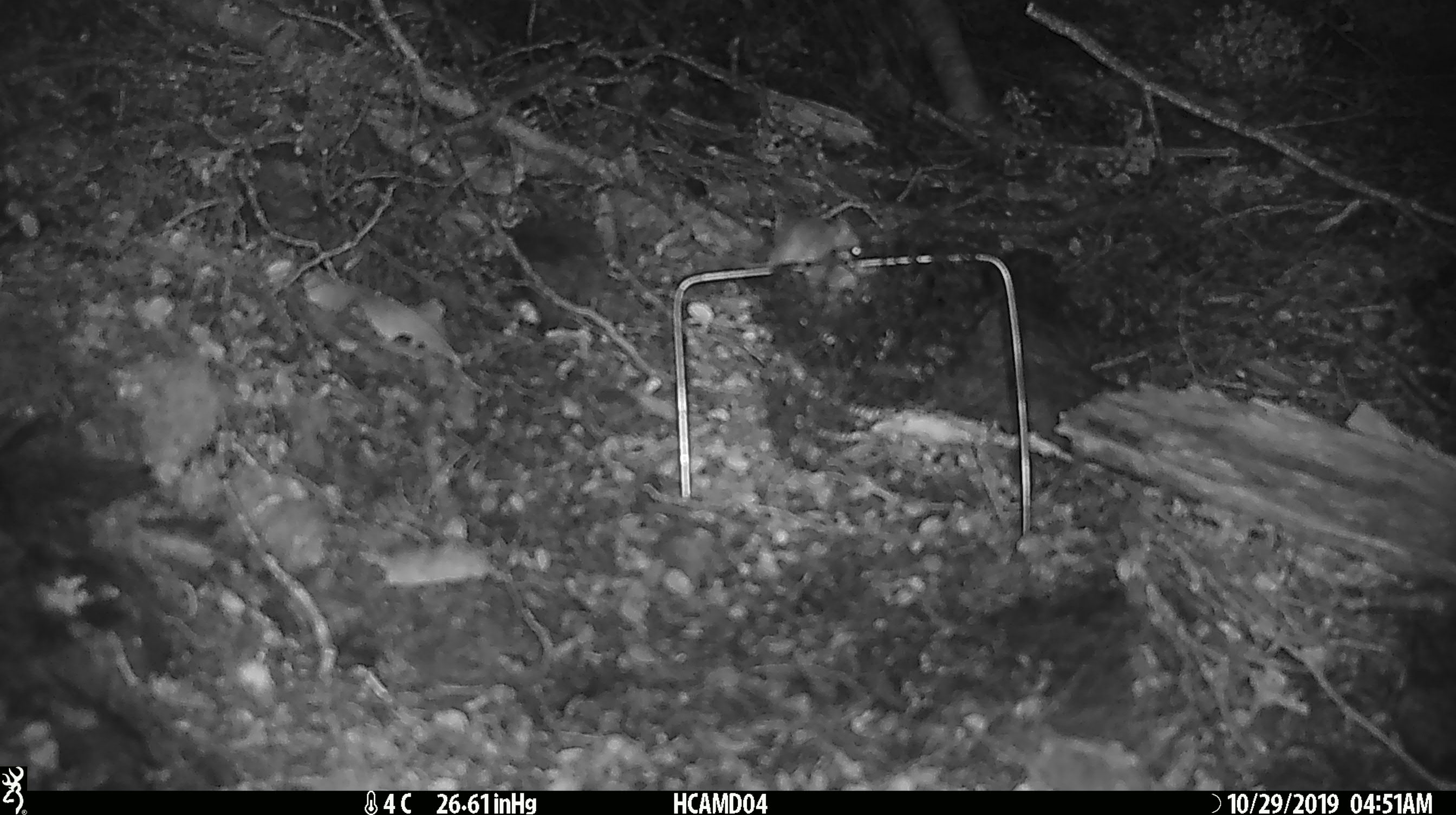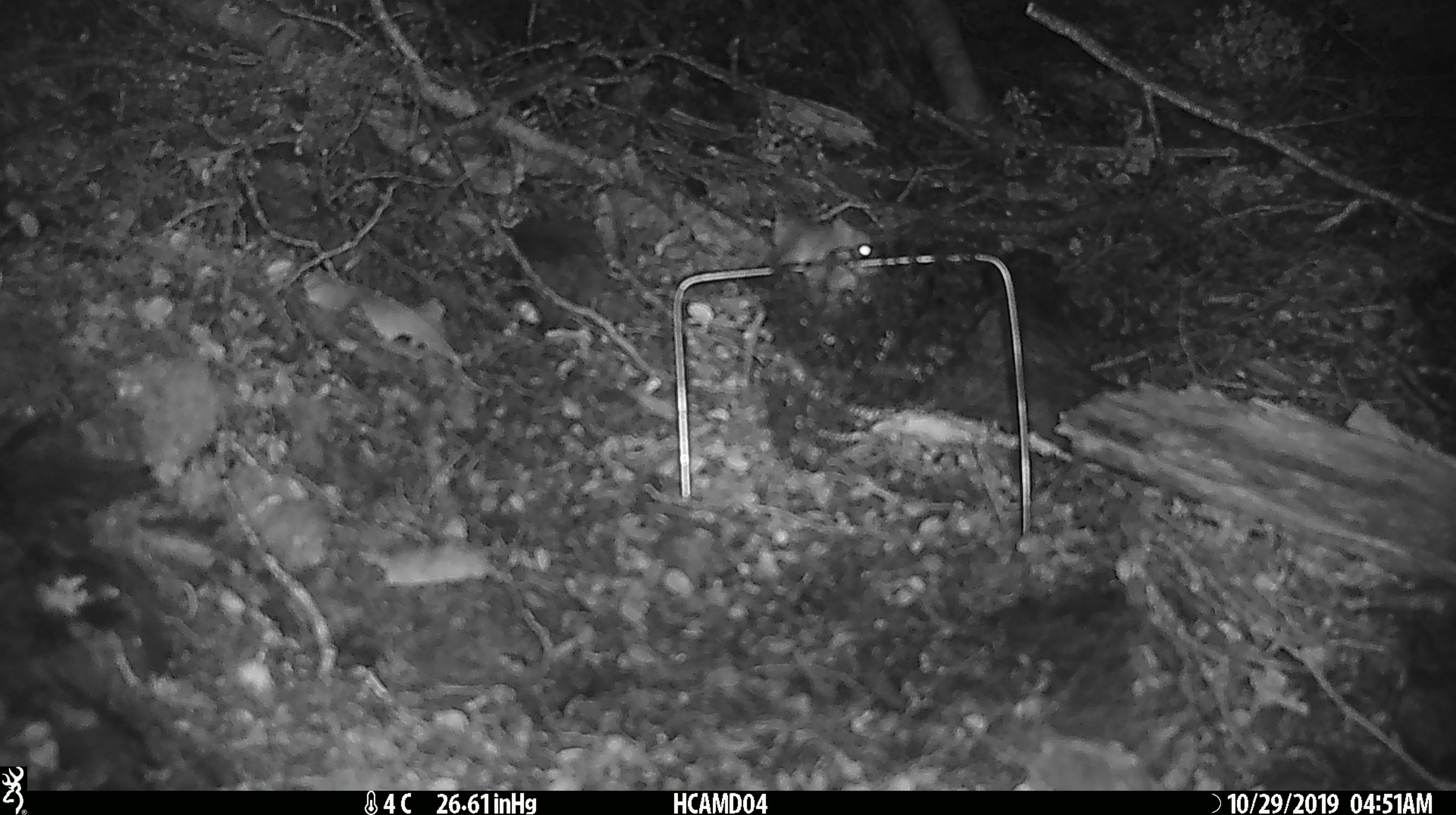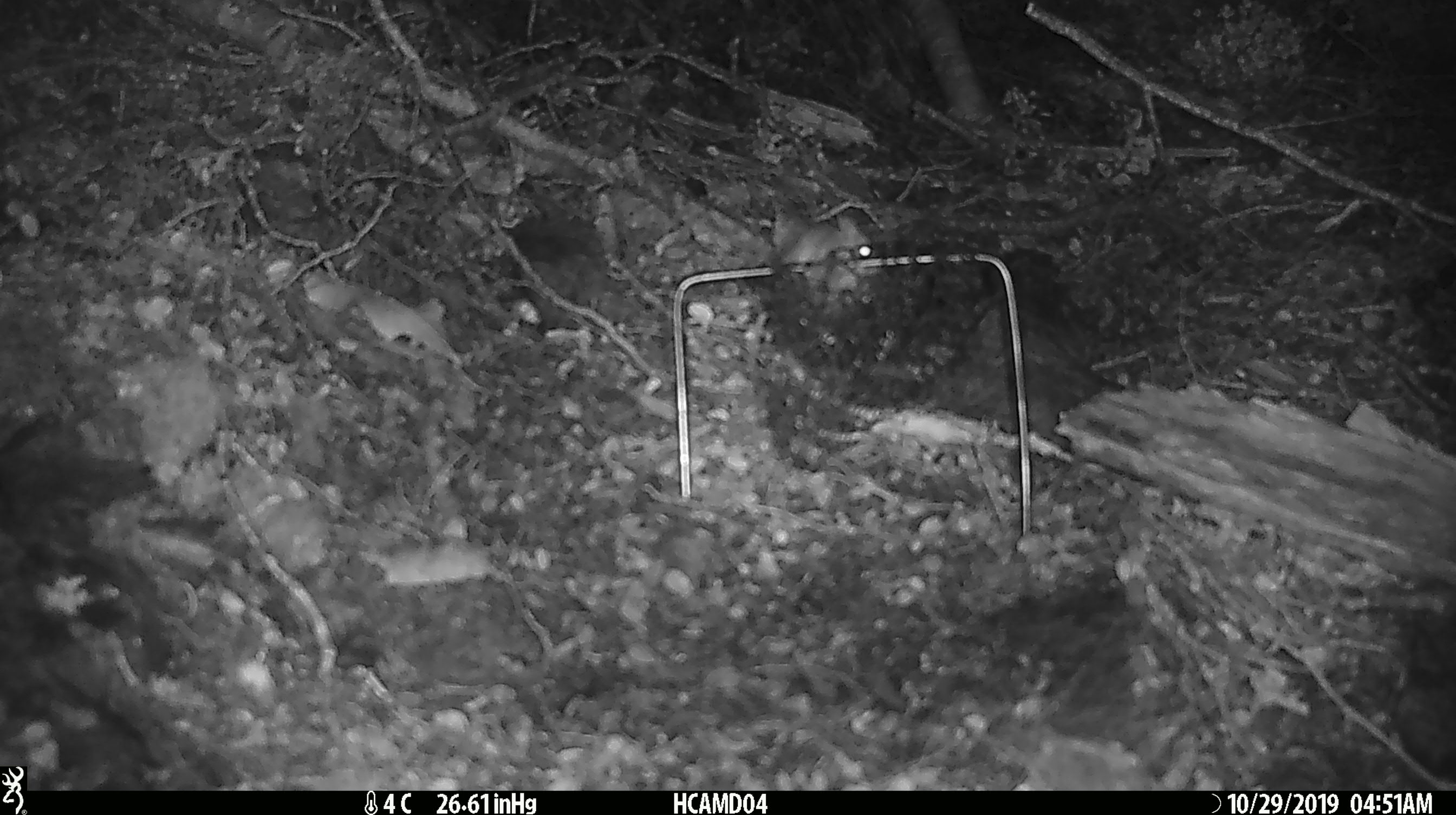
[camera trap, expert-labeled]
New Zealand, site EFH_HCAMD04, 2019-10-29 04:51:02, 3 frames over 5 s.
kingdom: Animalia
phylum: Chordata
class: Mammalia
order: Rodentia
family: Muridae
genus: Mus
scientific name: Mus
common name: mouse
Mouse (Mus).